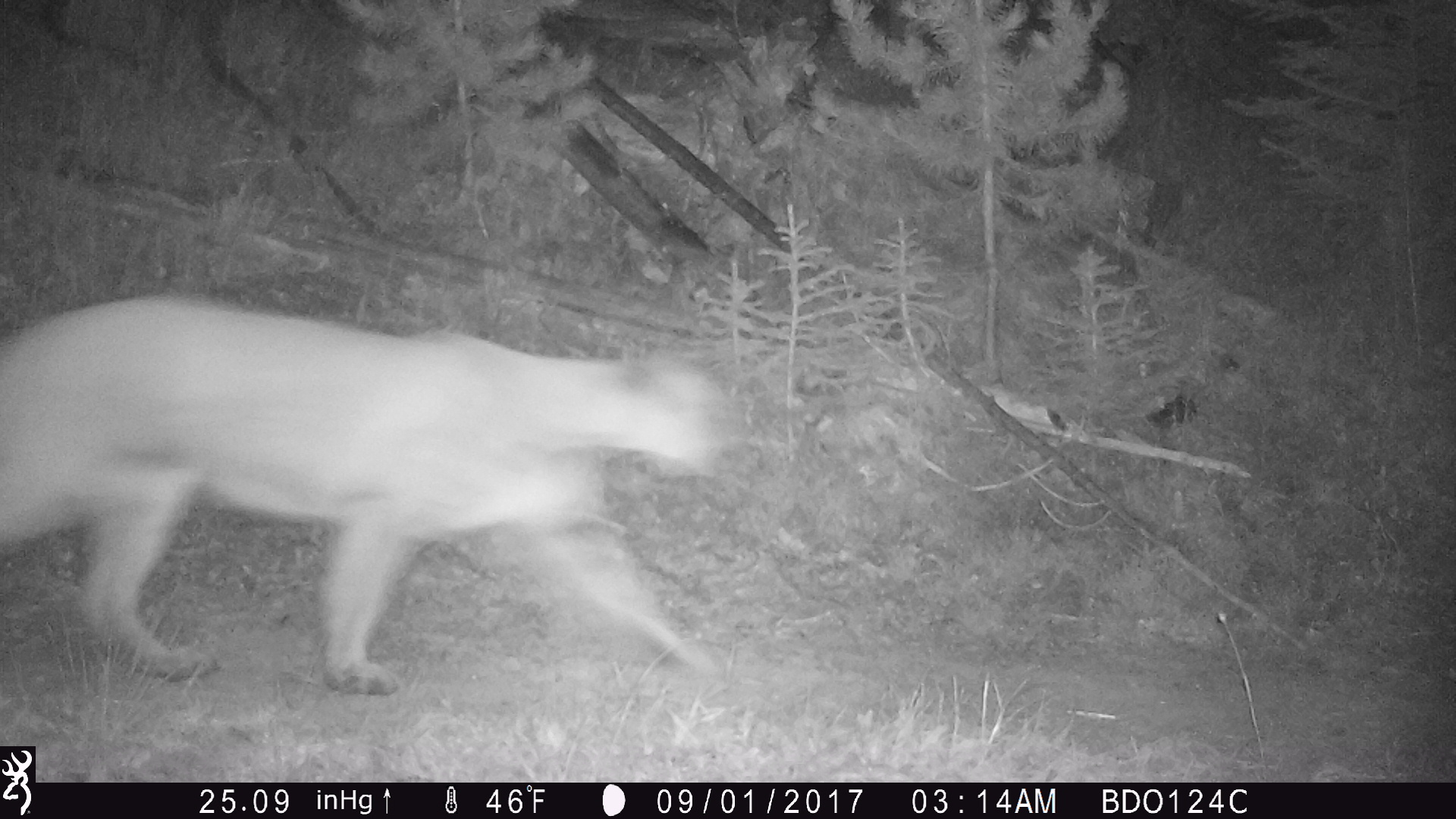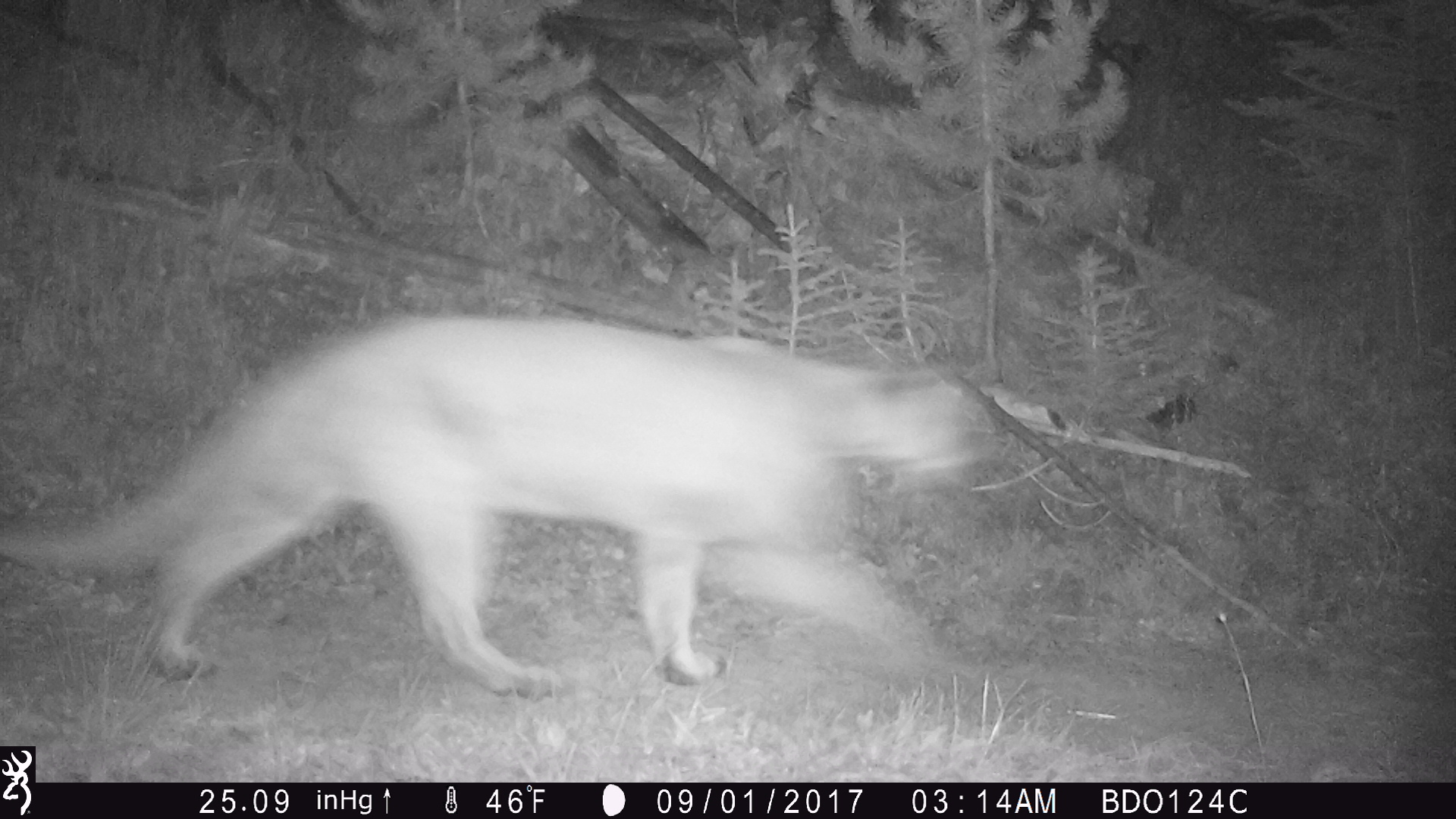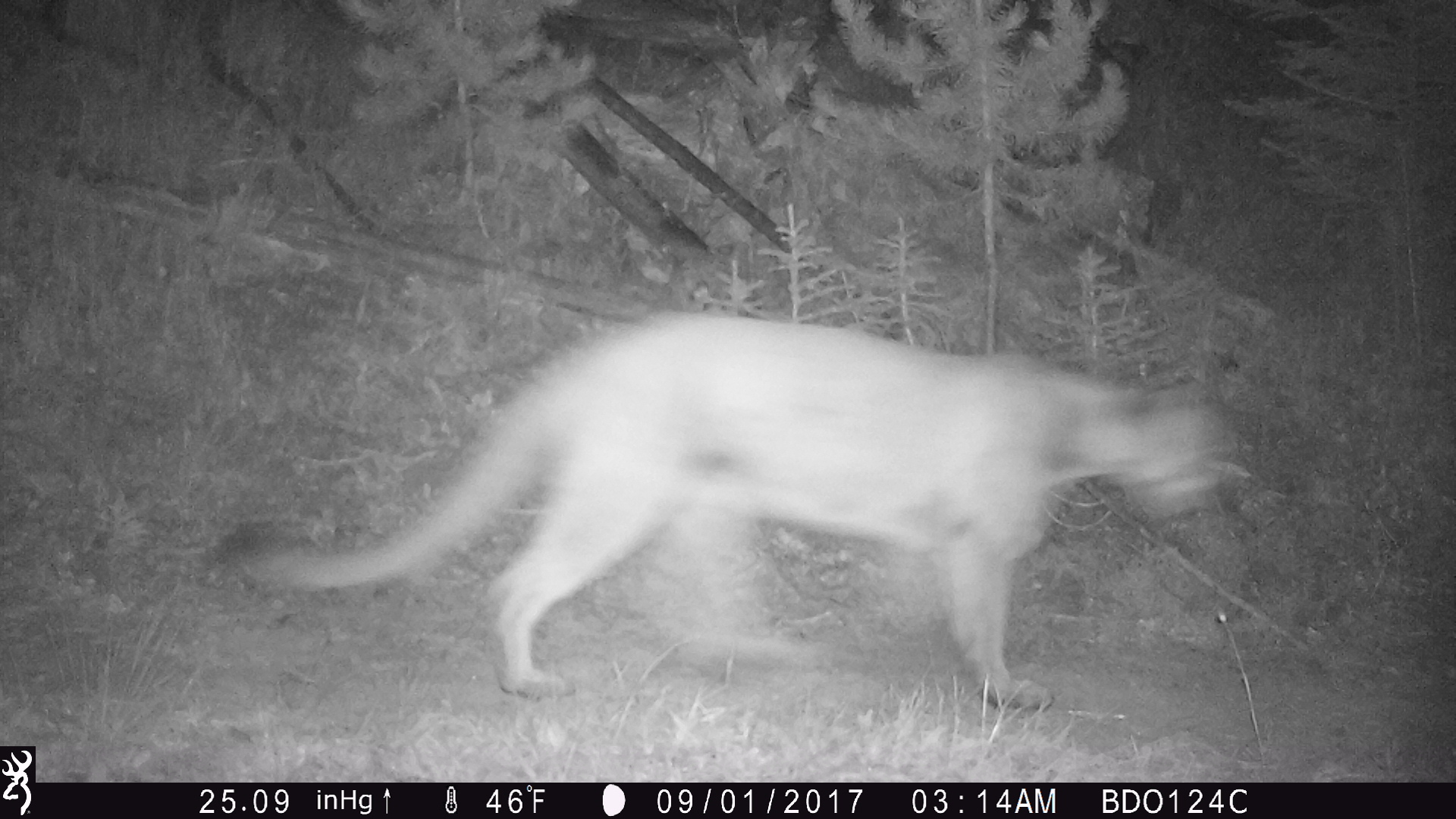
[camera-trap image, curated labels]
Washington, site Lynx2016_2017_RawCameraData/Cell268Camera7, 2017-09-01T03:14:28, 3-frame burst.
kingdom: Animalia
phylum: Chordata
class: Mammalia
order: Carnivora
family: Felidae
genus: Puma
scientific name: Puma concolor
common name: mountain lion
Puma concolor (mountain lion). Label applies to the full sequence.